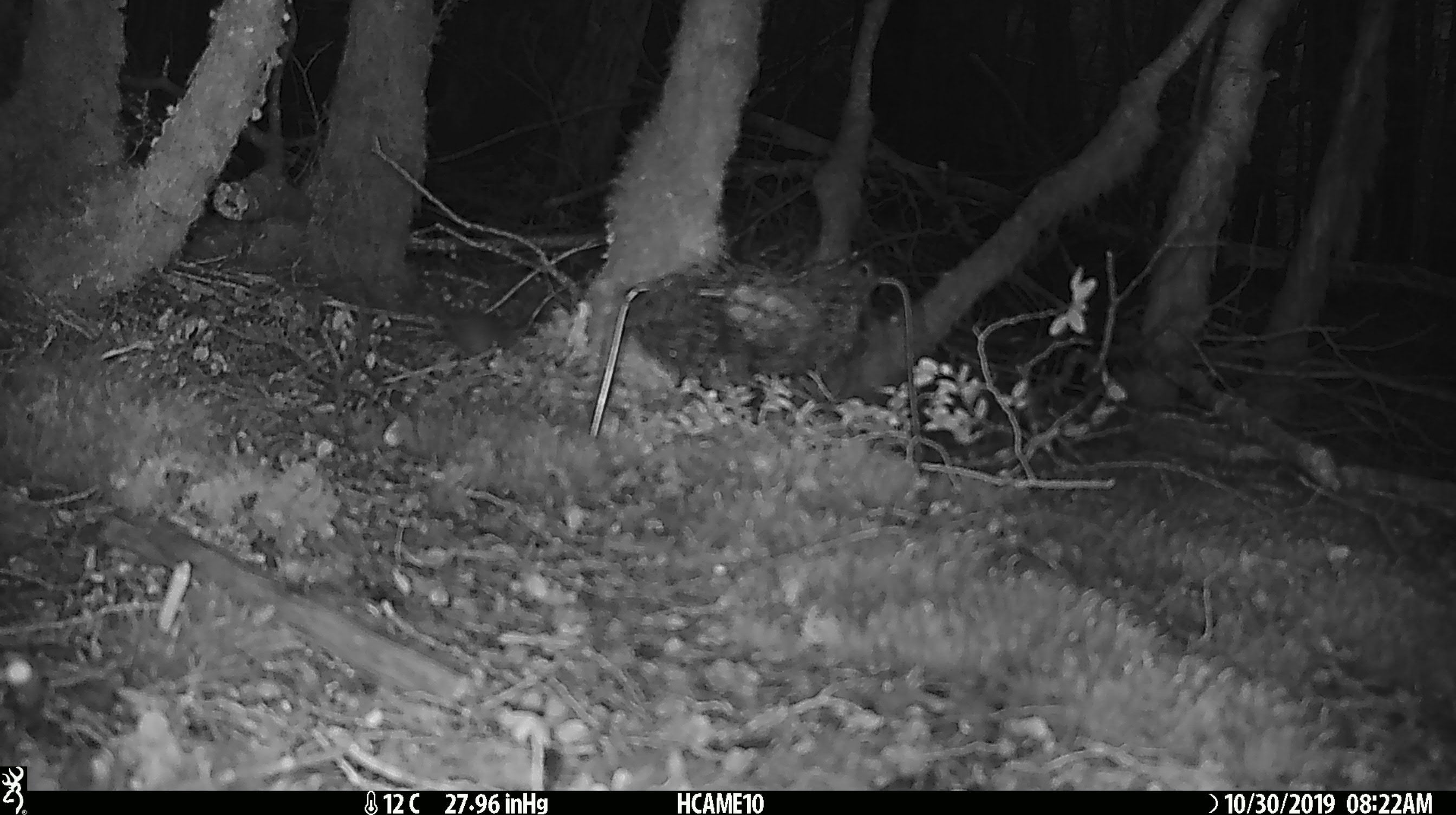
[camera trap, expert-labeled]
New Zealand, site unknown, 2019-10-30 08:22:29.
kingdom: Animalia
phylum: Chordata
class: Mammalia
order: Rodentia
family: Muridae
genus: Mus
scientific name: Mus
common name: mouse